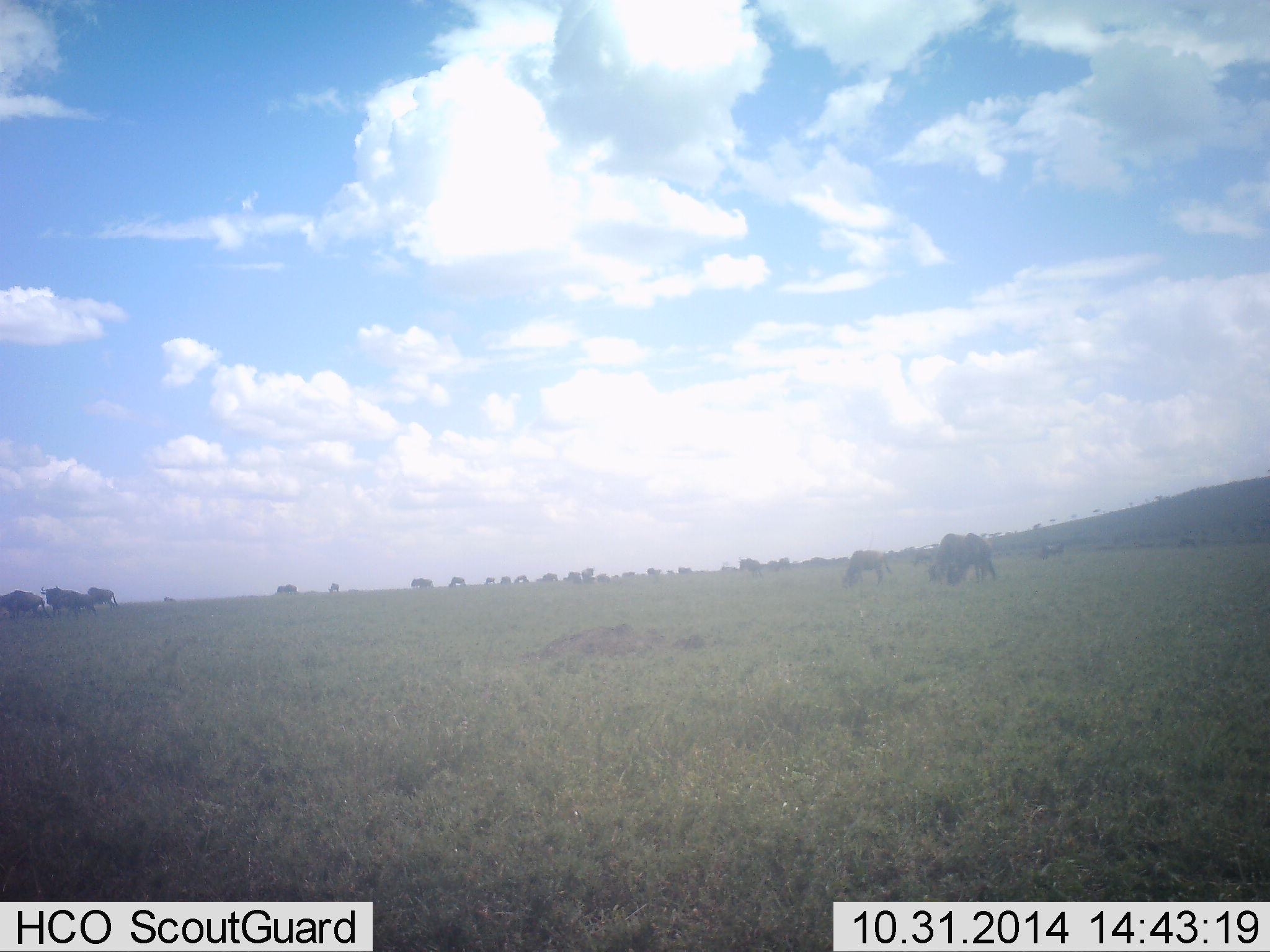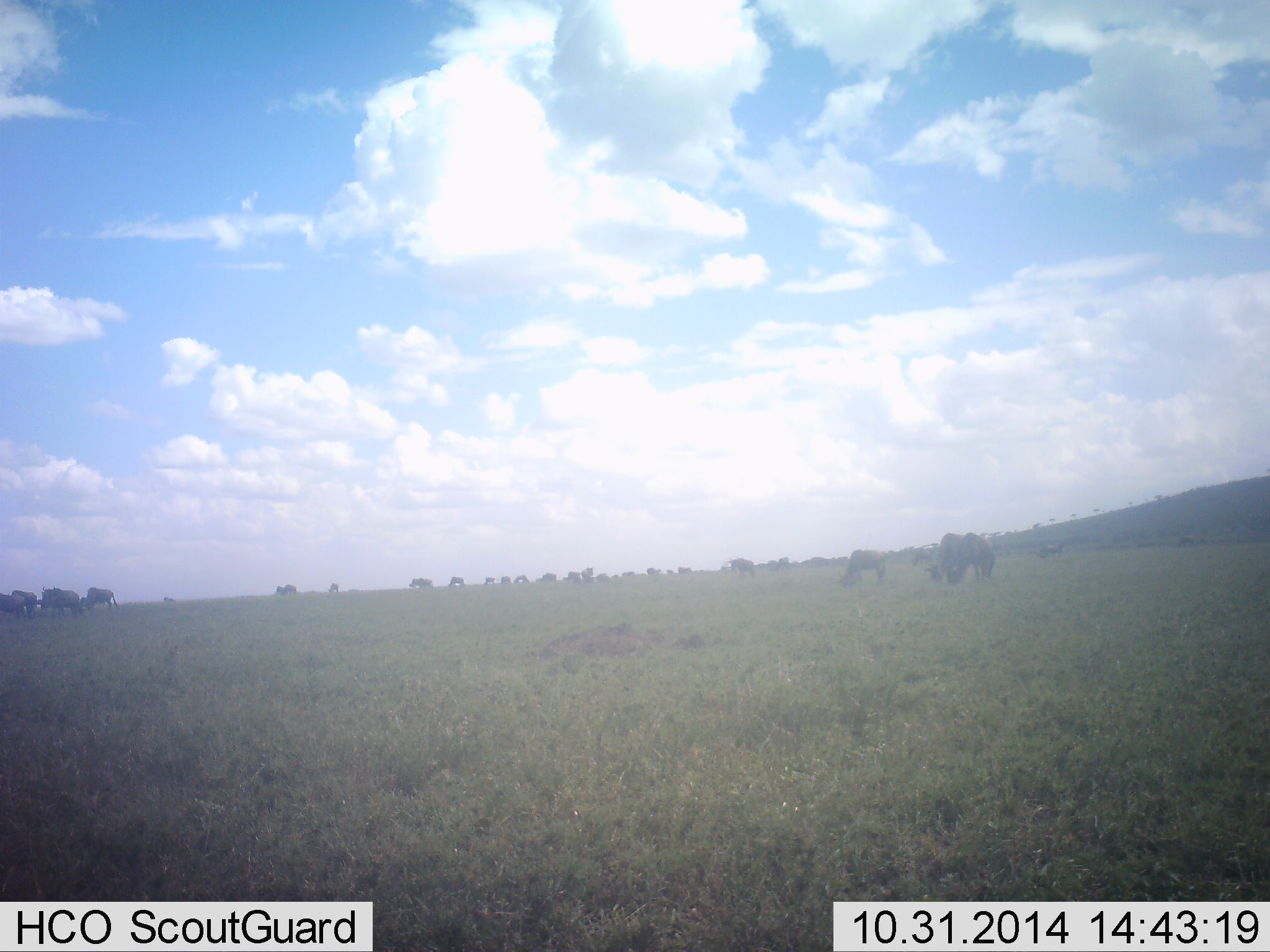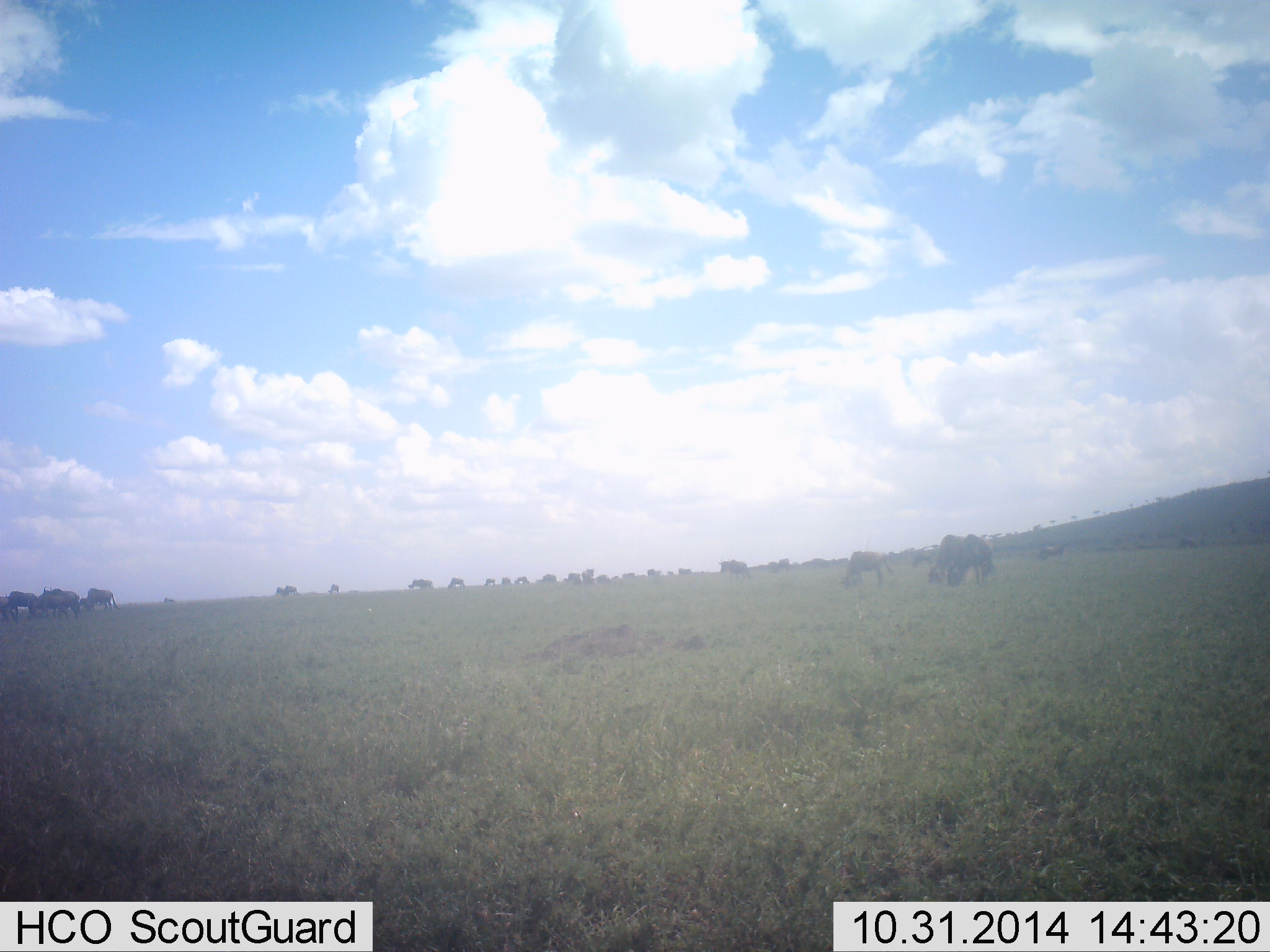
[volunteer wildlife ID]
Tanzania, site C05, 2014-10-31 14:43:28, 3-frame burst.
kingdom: Animalia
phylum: Chordata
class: Mammalia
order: Artiodactyla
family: Bovidae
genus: Connochaetes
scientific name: Connochaetes taurinus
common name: blue wildebeest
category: wildebeest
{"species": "wildebeest (blue wildebeest) (Connochaetes taurinus)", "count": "11-50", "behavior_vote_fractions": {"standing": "20%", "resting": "0%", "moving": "40%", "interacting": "0%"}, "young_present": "0%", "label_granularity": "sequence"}